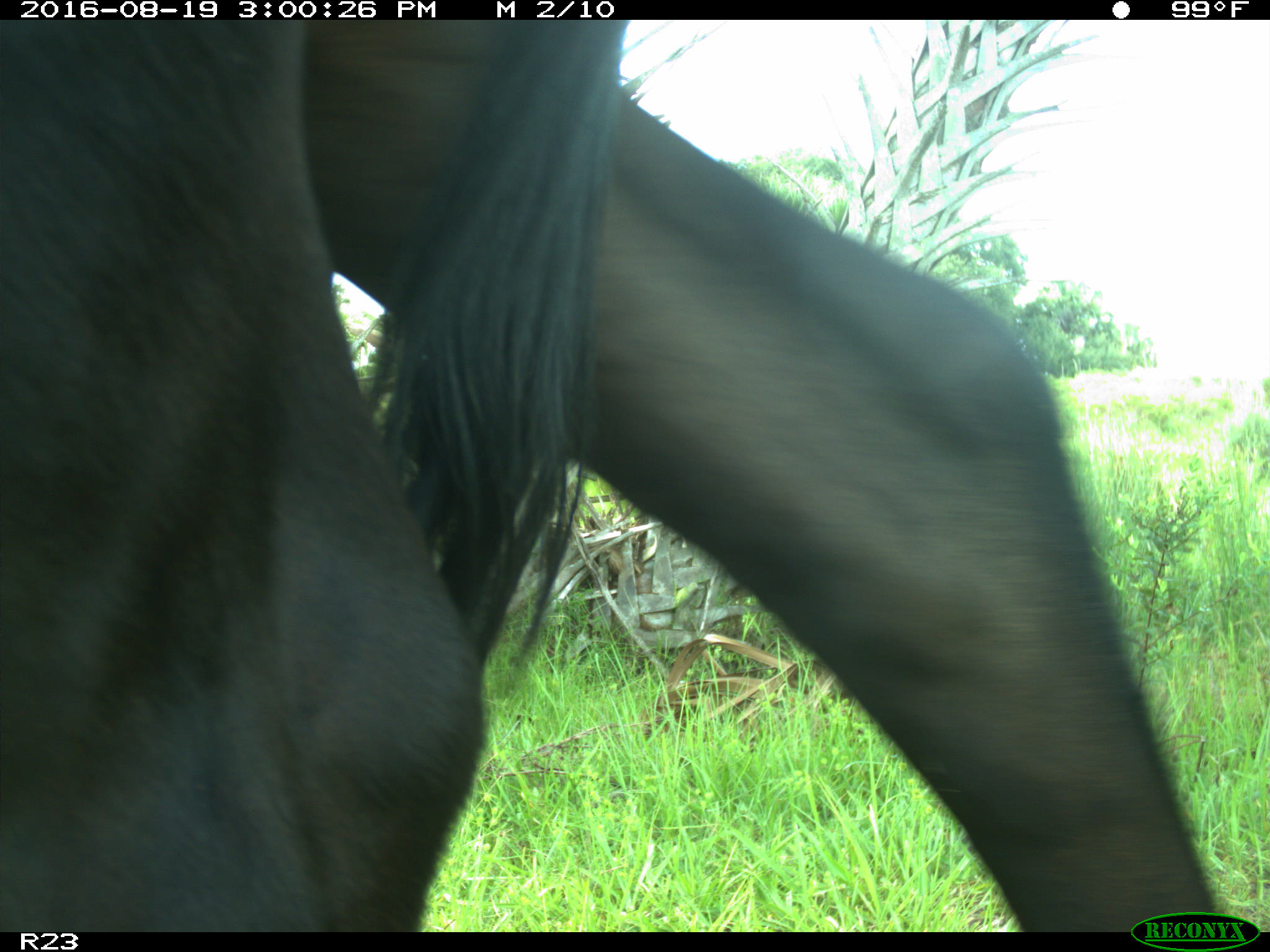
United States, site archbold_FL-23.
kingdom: Animalia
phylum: Chordata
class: Mammalia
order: Artiodactyla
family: Bovidae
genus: Bos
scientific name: Bos taurus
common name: domestic cow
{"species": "Bos taurus (domestic cow)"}